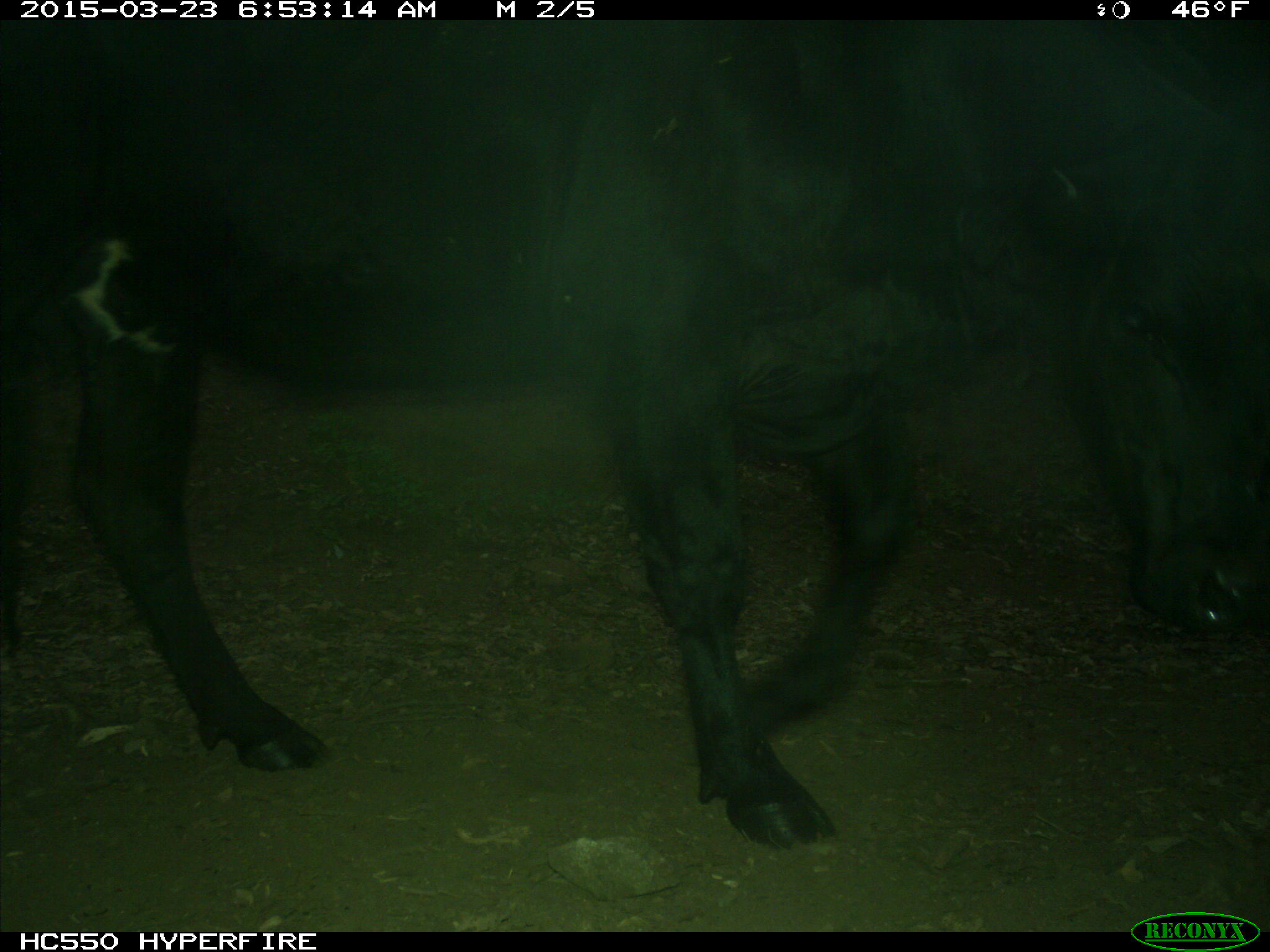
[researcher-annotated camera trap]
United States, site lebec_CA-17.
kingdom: Animalia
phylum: Chordata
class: Mammalia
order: Artiodactyla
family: Bovidae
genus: Bos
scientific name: Bos taurus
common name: domestic cow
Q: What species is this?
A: Bos taurus (domestic cow).